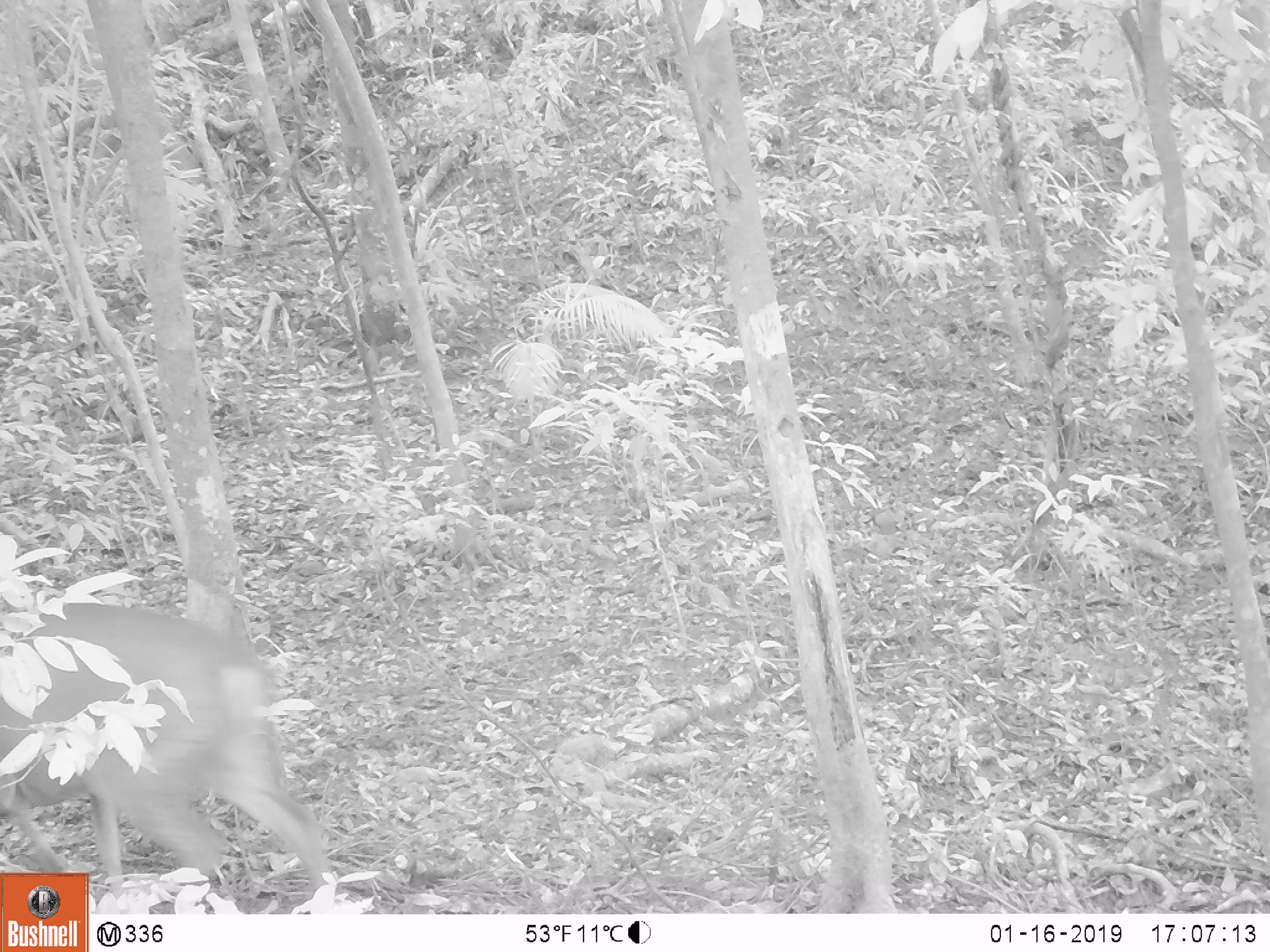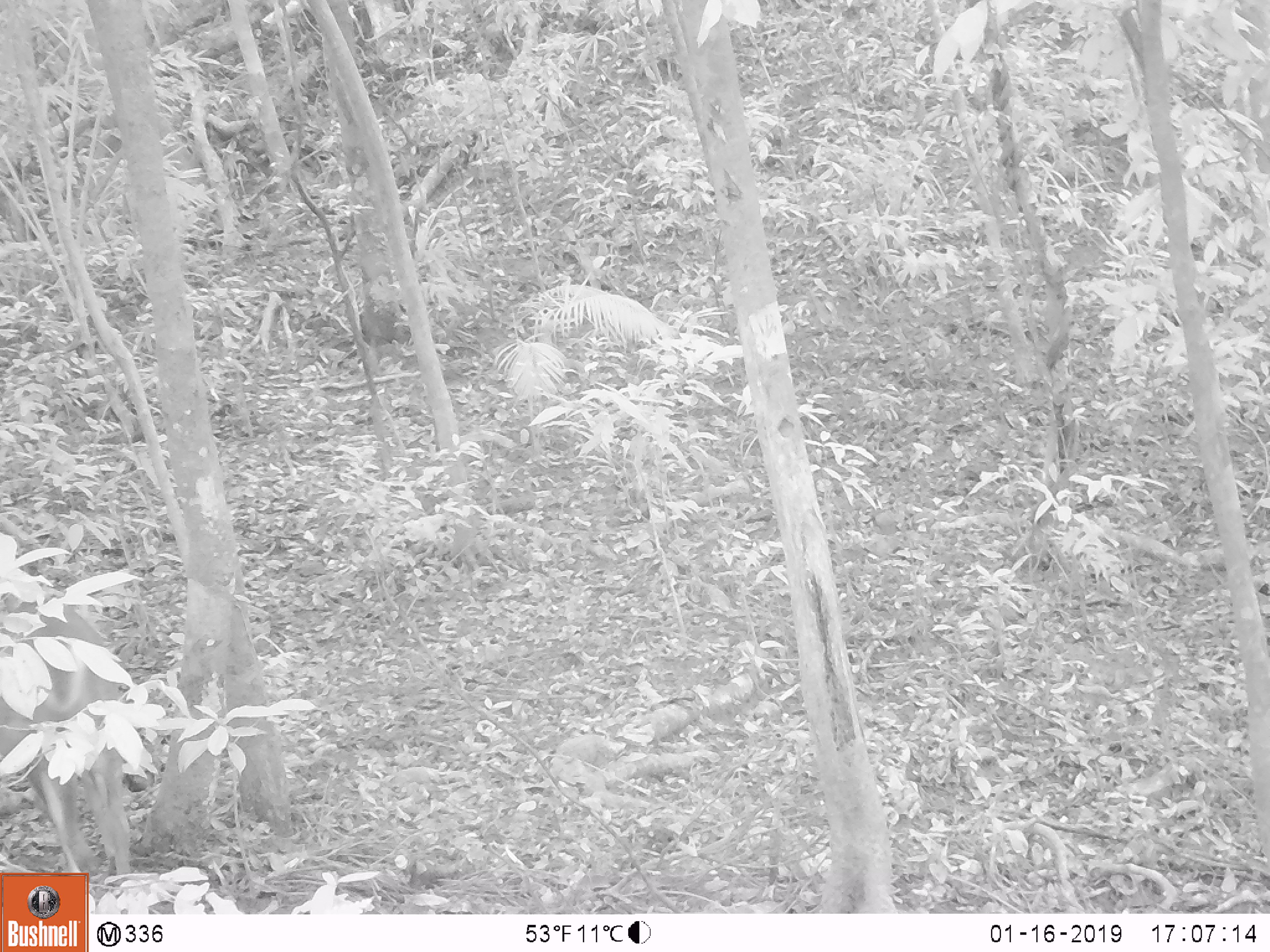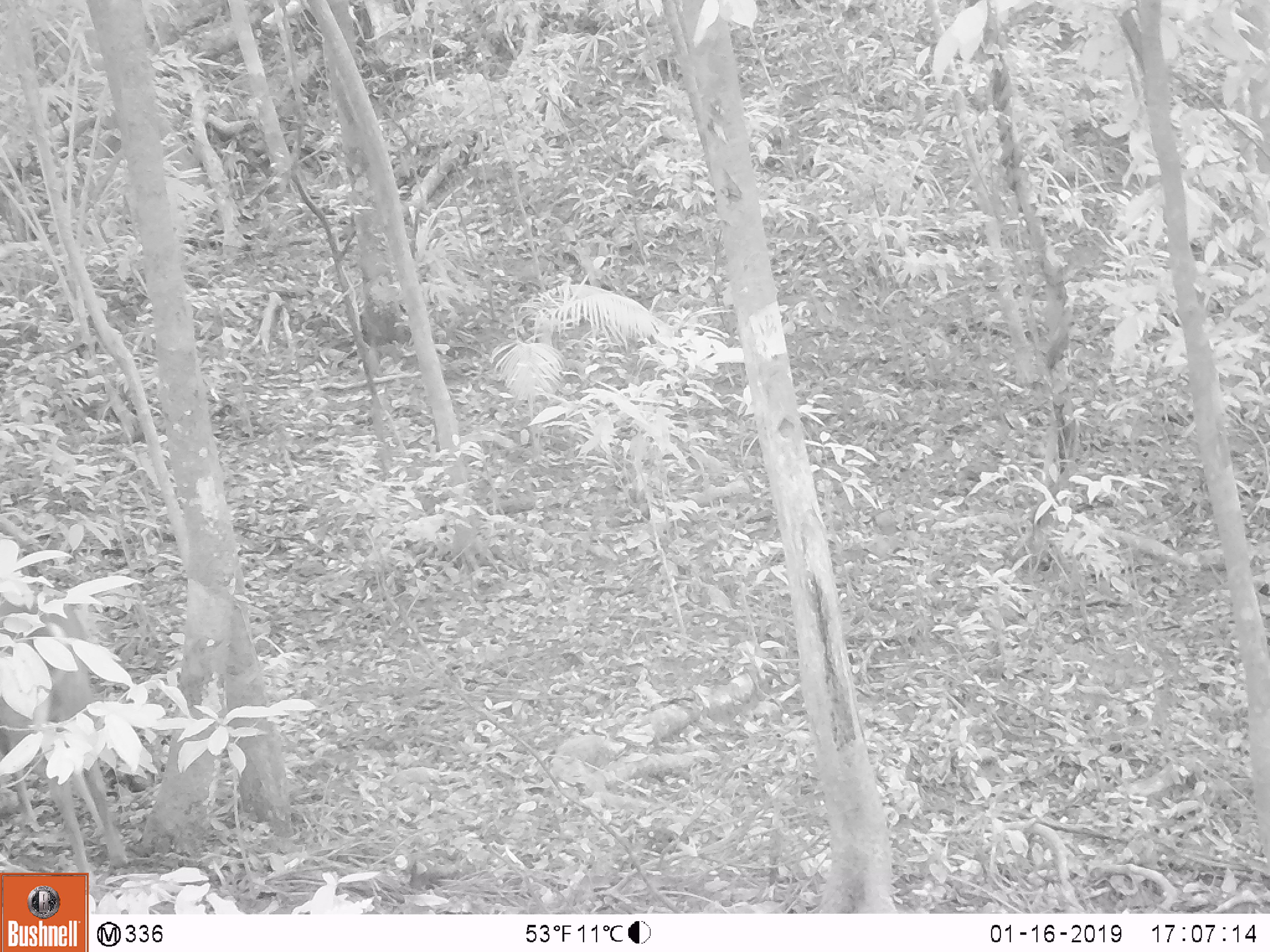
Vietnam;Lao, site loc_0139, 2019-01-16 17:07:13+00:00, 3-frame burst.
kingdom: Animalia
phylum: Chordata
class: Mammalia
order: Artiodactyla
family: Cervidae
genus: Muntiacus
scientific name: Muntiacus vuquangensis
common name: large-antlered muntjac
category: large antlered muntjac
Large antlered muntjac (large-antlered muntjac) (Muntiacus vuquangensis). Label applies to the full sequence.